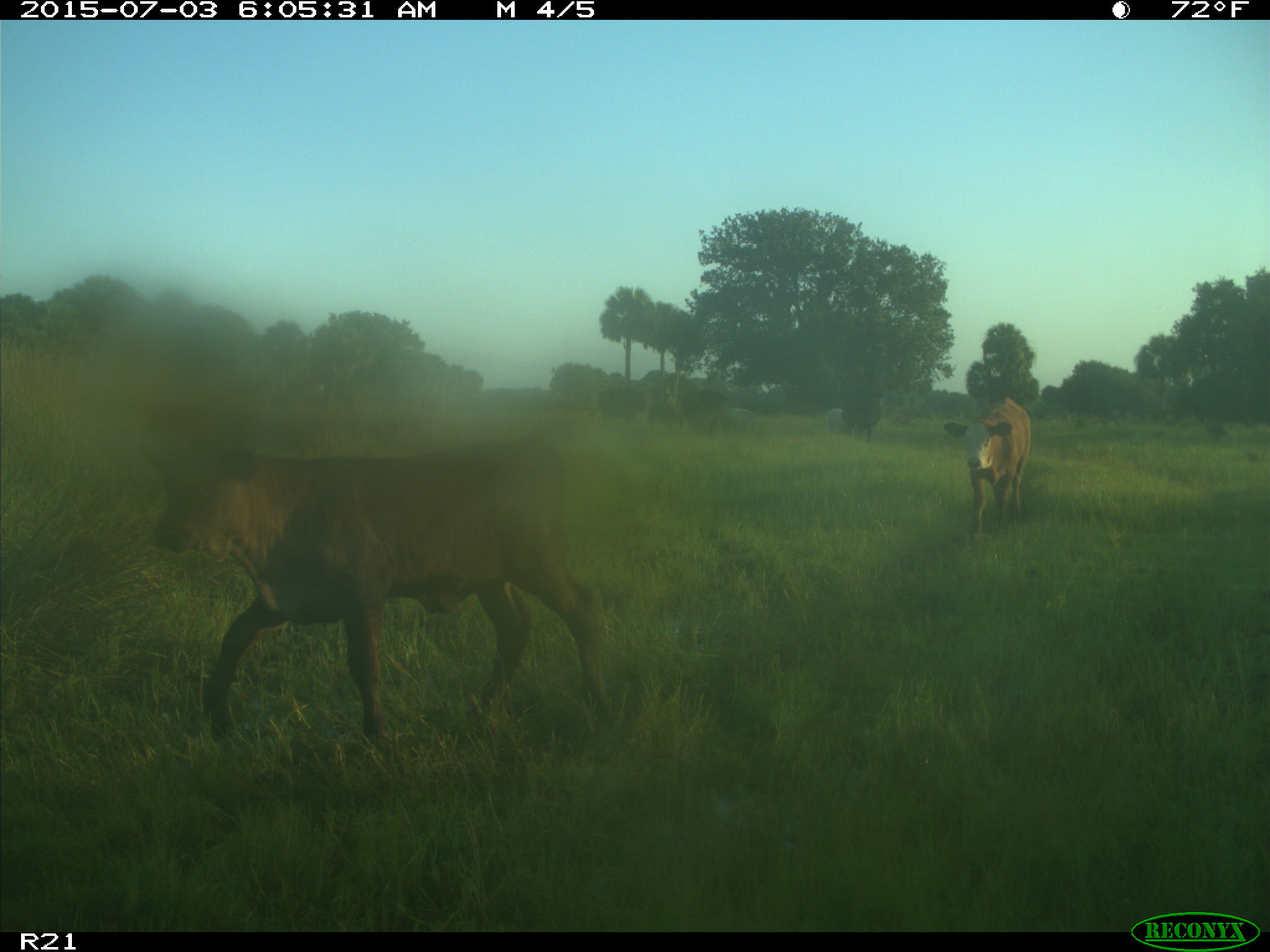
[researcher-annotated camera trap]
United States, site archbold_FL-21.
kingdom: Animalia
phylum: Chordata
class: Mammalia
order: Artiodactyla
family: Bovidae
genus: Bos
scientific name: Bos taurus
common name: domestic cow